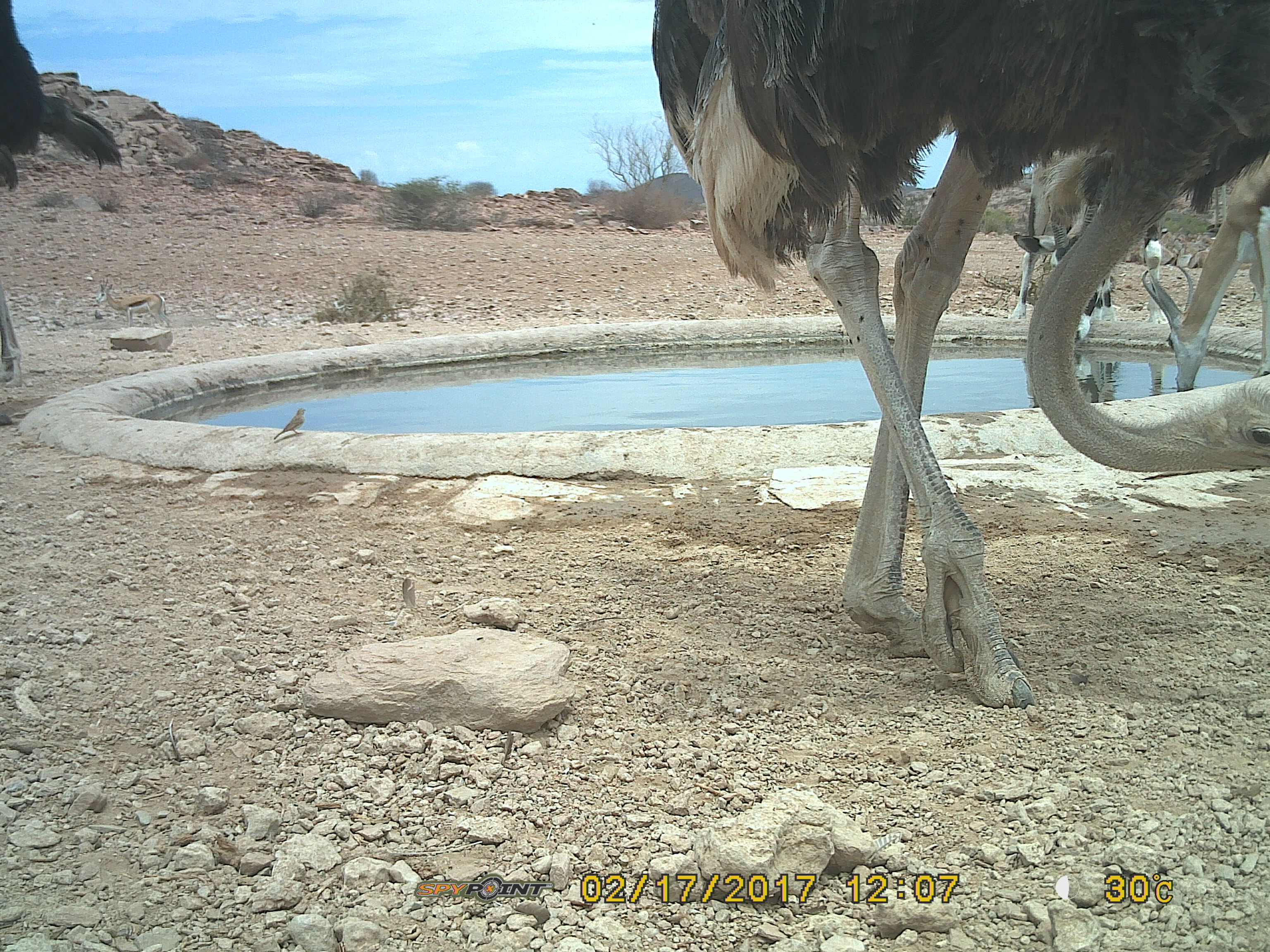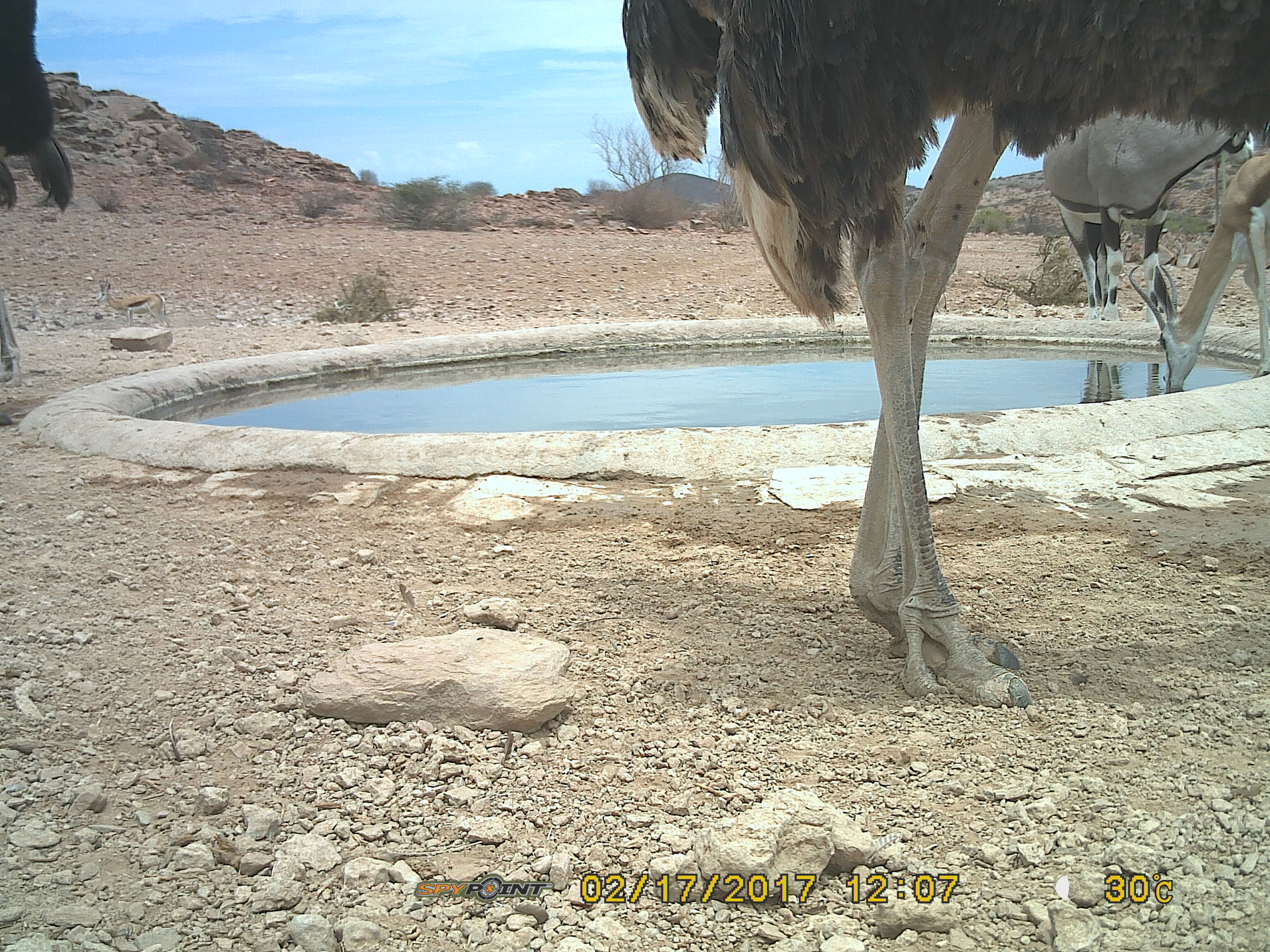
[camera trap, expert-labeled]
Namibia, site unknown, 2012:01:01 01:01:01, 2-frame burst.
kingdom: Animalia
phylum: Chordata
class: Aves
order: Struthioniformes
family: Struthionidae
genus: Struthio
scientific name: Struthio camelus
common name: common ostrich